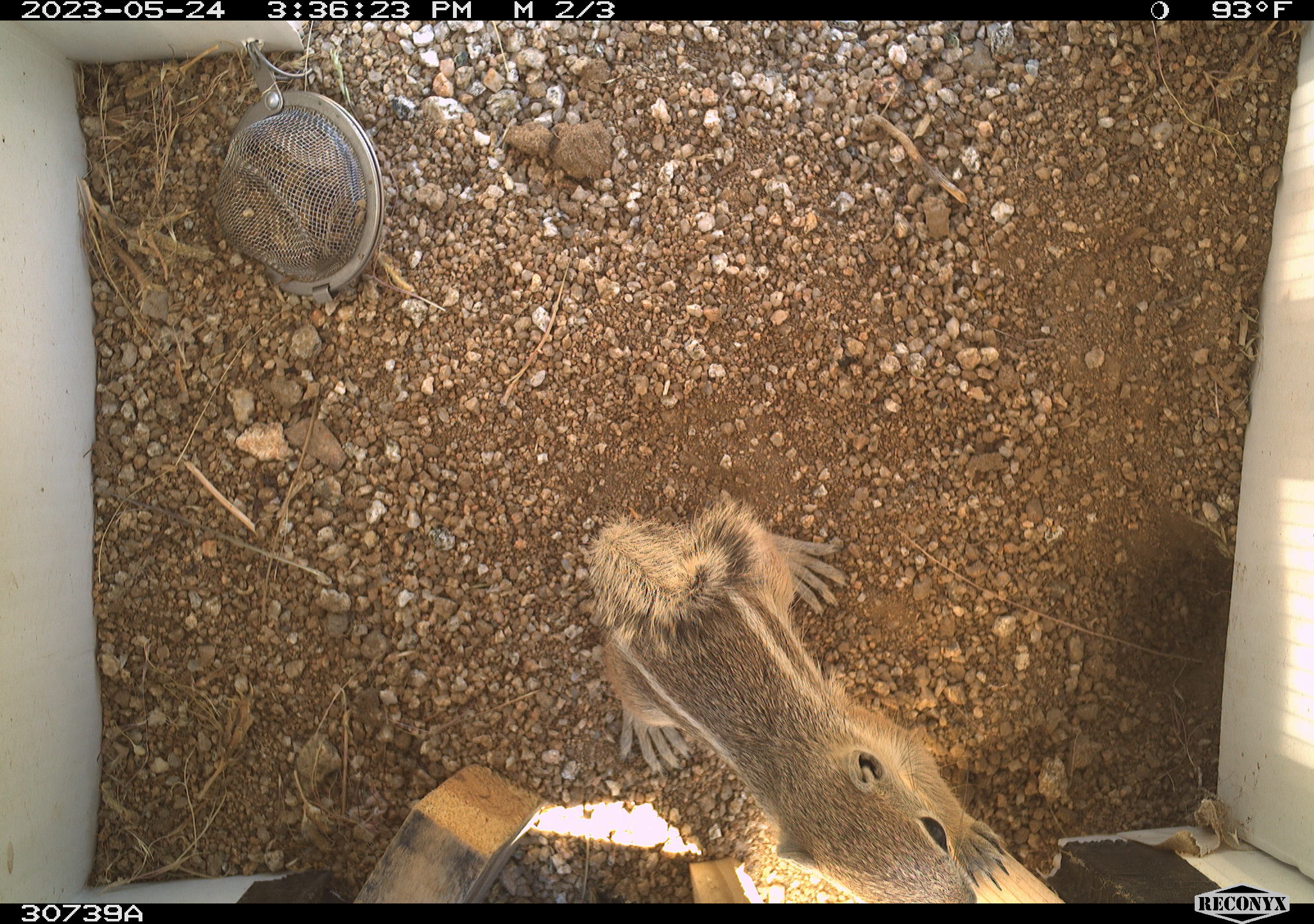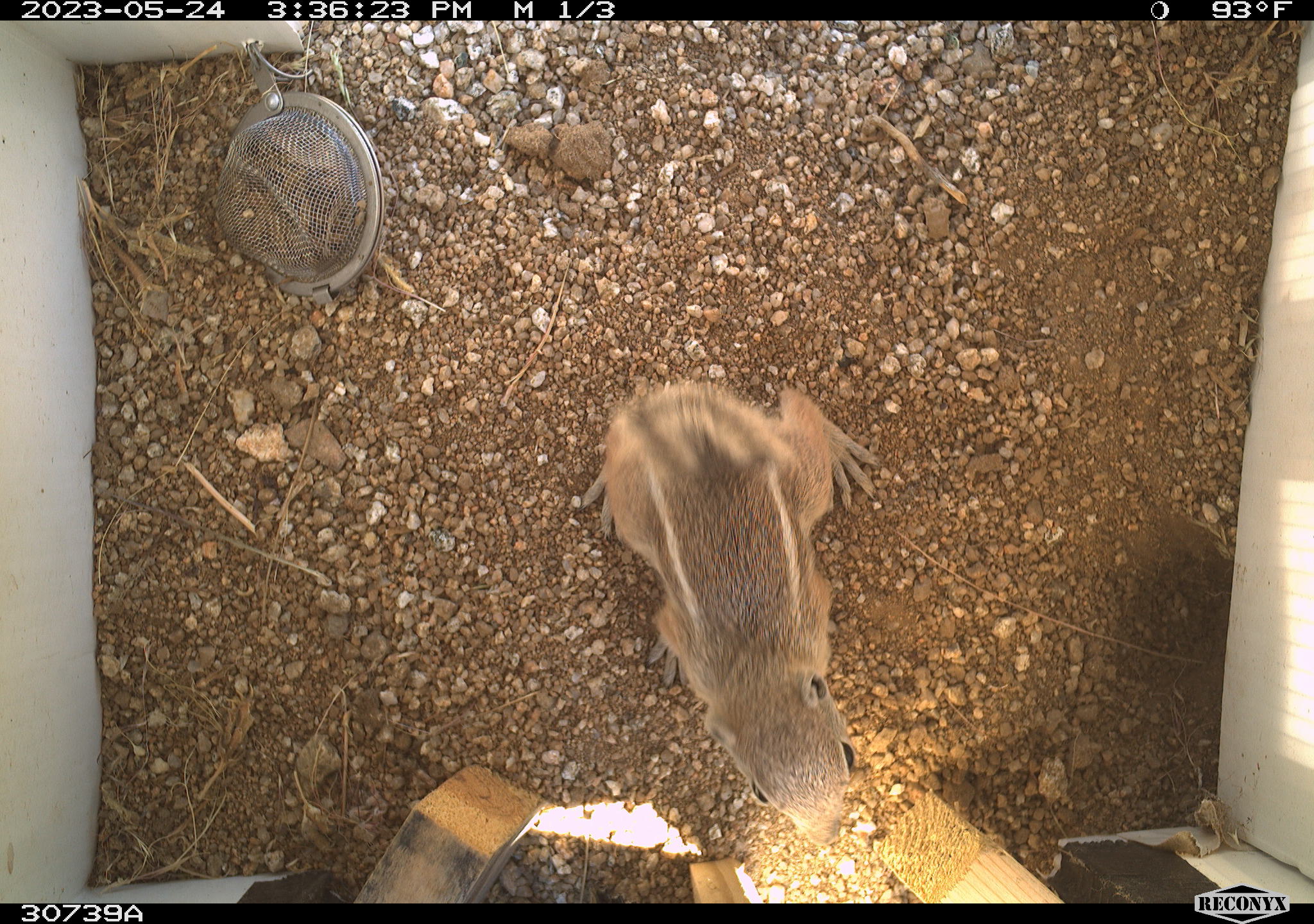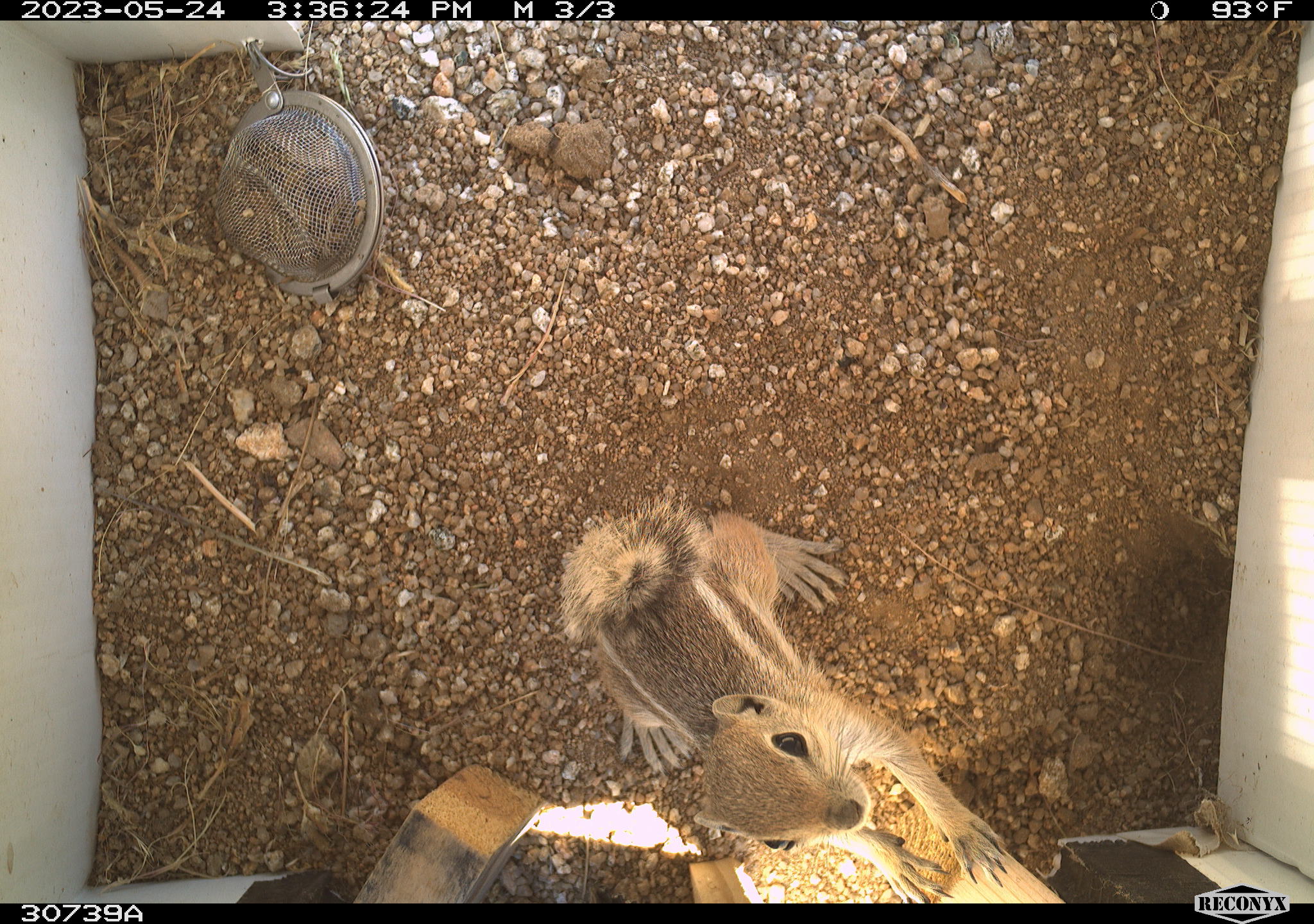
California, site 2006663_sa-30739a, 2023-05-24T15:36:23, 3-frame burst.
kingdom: Animalia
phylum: Chordata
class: Mammalia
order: Rodentia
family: Sciuridae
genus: Ammospermophilus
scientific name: Ammospermophilus leucurus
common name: white-tailed antelope squirrel